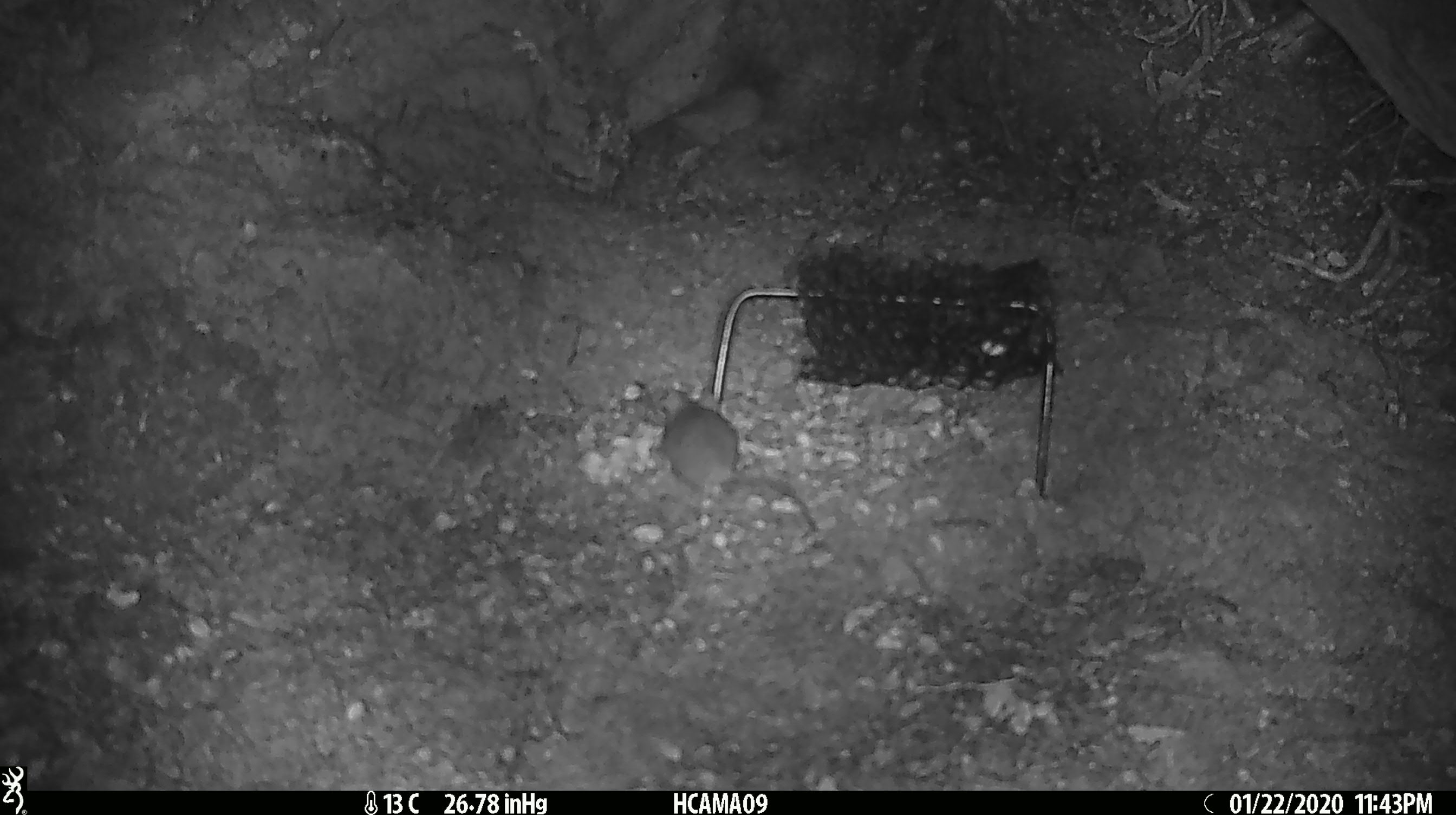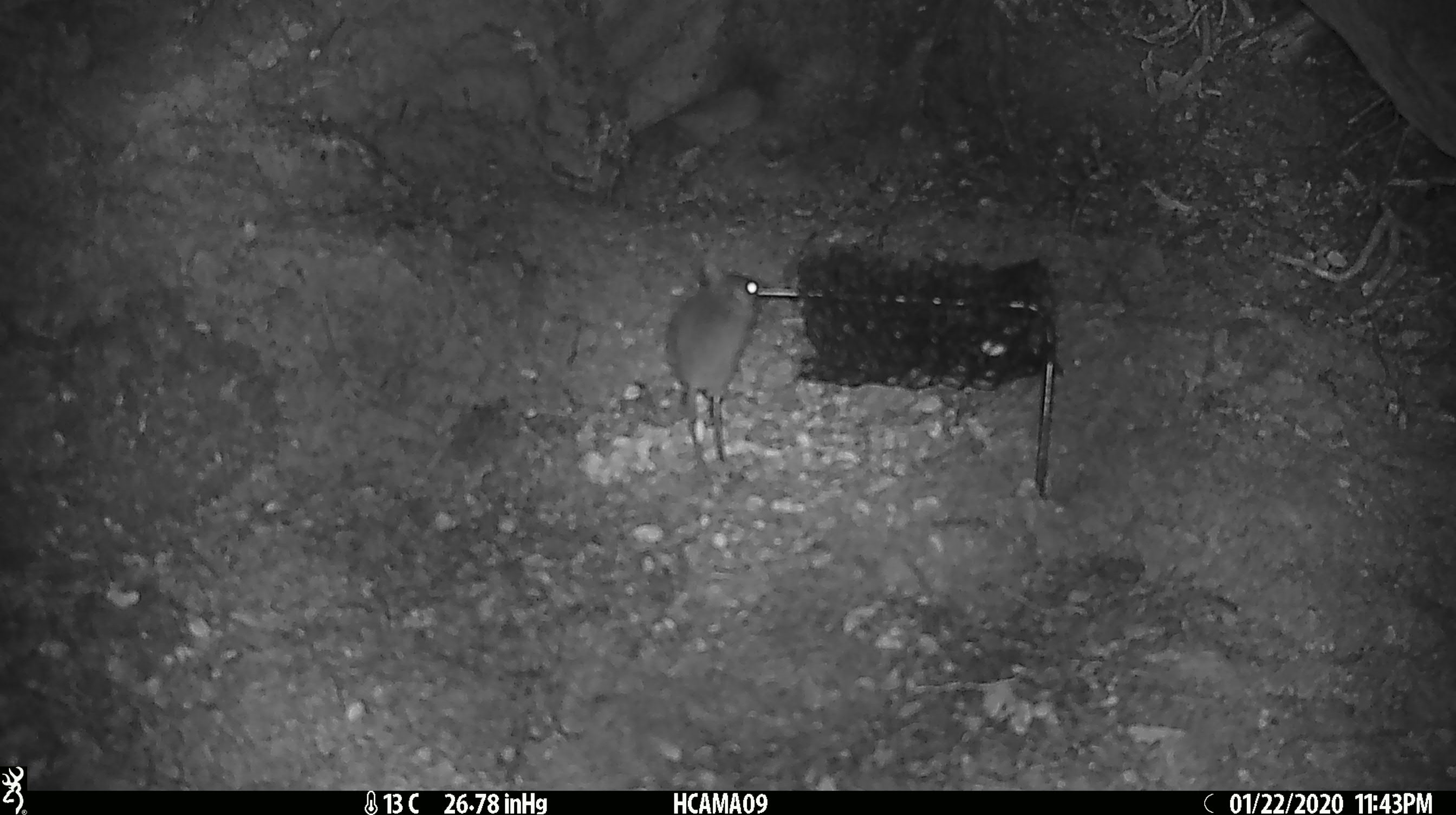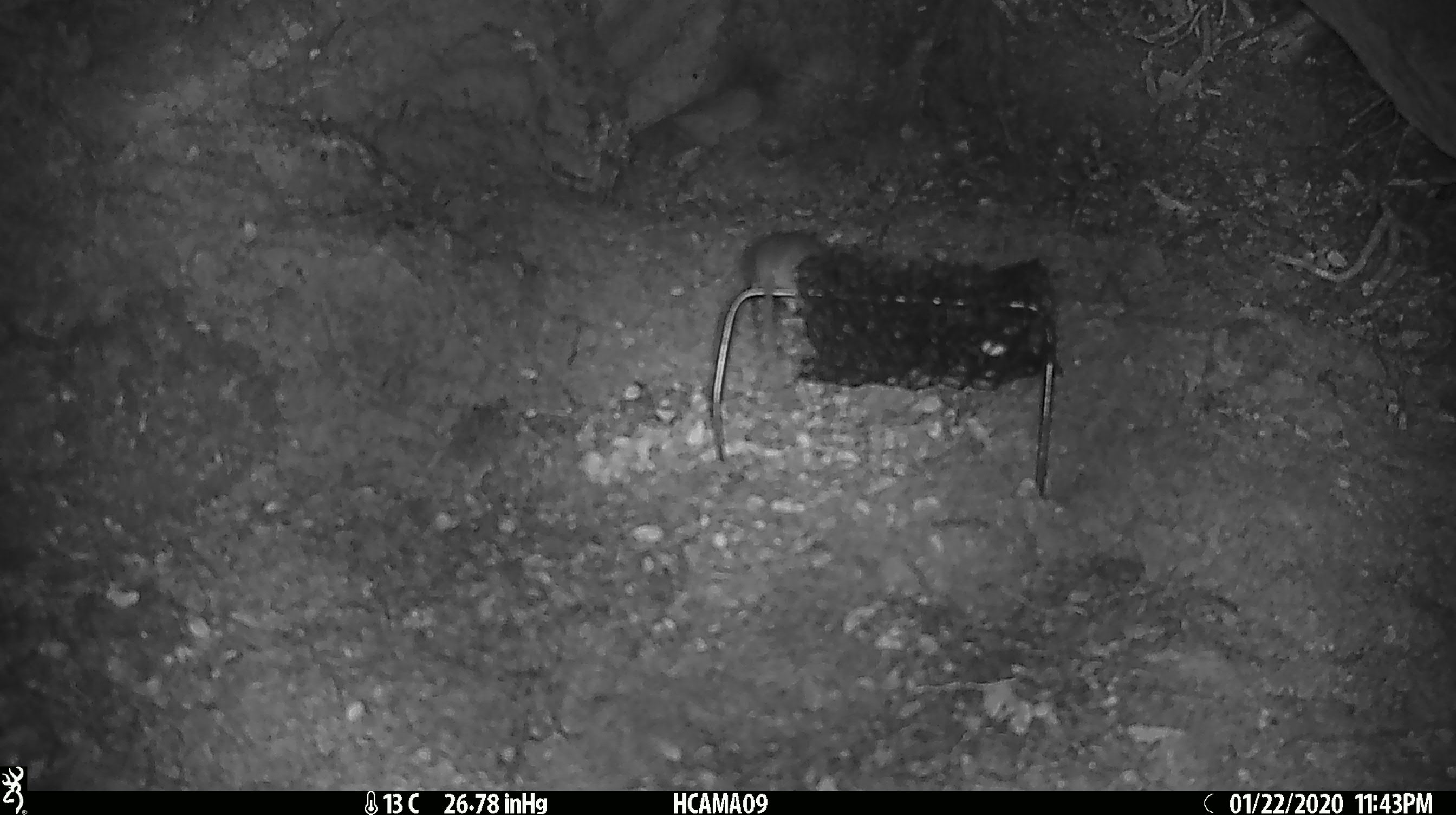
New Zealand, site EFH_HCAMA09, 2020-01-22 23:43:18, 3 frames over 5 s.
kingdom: Animalia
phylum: Chordata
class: Mammalia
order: Rodentia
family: Muridae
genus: Mus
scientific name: Mus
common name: mouse